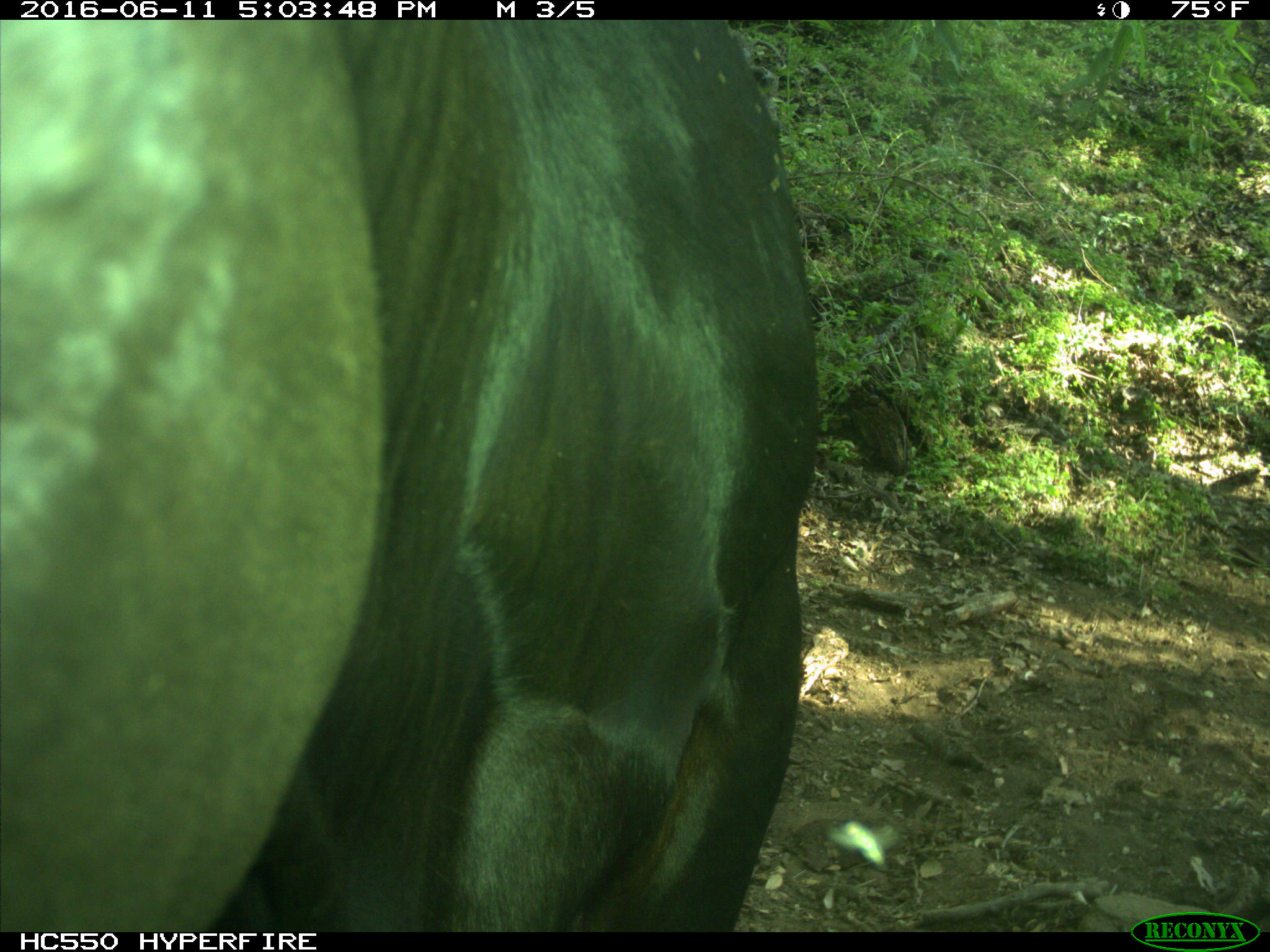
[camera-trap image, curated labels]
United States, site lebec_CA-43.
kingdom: Animalia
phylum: Chordata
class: Mammalia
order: Artiodactyla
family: Bovidae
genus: Bos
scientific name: Bos taurus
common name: domestic cow